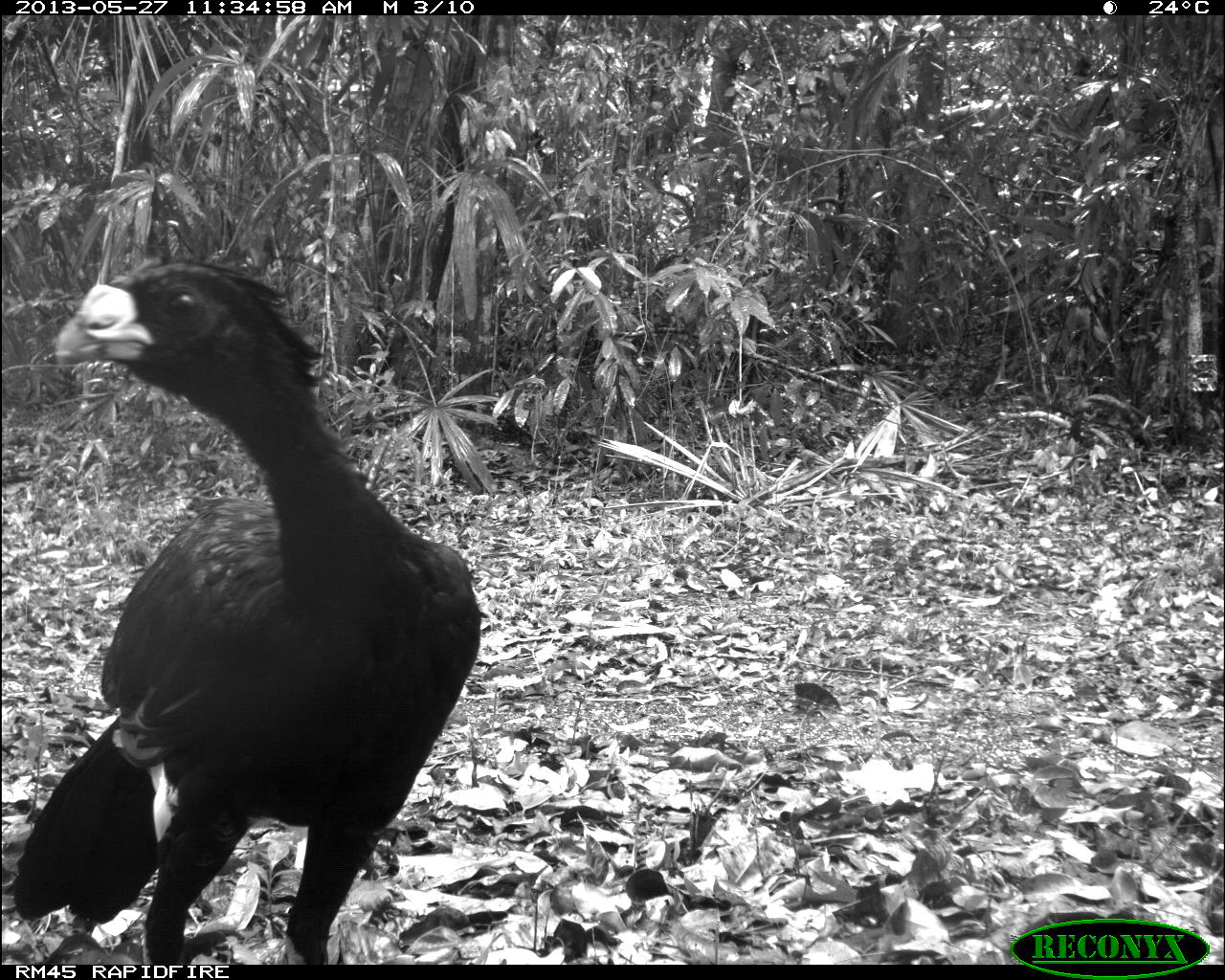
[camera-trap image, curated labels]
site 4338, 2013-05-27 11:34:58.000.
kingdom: Animalia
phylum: Chordata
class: Aves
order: Galliformes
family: Cracidae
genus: Crax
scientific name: Crax rubra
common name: great curassow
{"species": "Crax rubra (great curassow)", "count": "1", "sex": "male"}